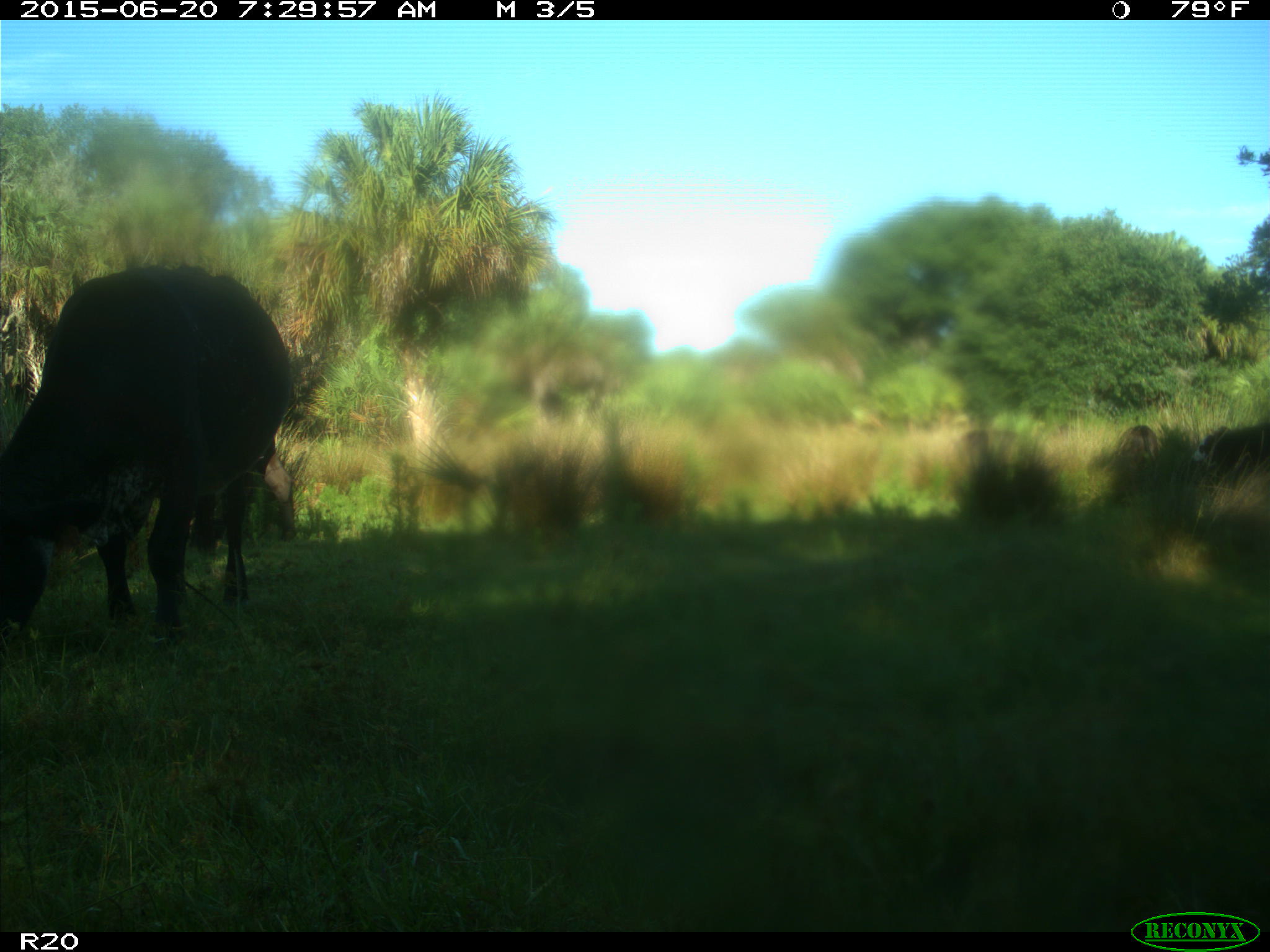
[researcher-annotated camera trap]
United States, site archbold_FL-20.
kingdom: Animalia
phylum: Chordata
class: Mammalia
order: Artiodactyla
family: Bovidae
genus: Bos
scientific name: Bos taurus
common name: domestic cow